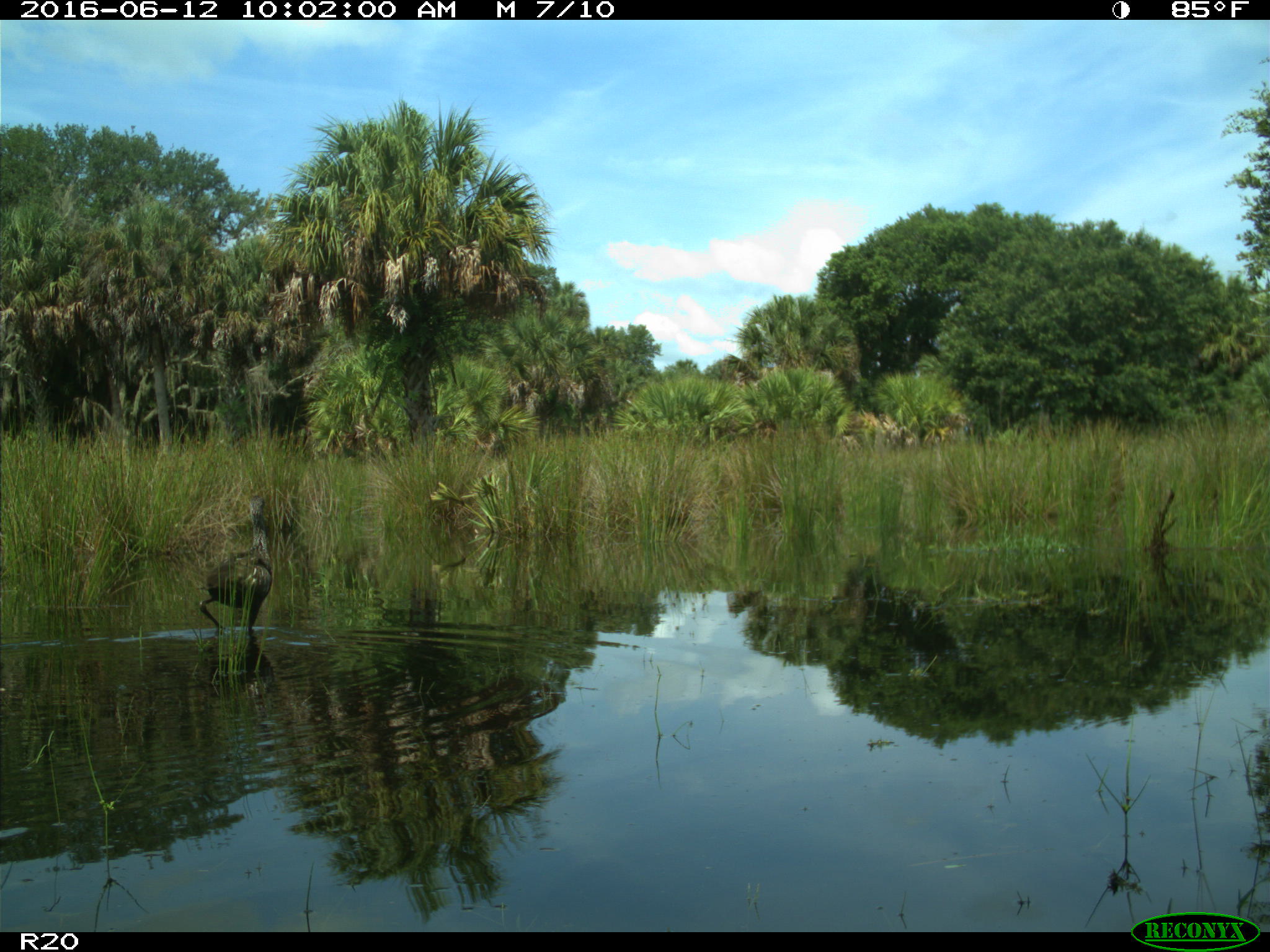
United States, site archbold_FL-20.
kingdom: Animalia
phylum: Chordata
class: Aves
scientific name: Aves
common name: birds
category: unidentified bird